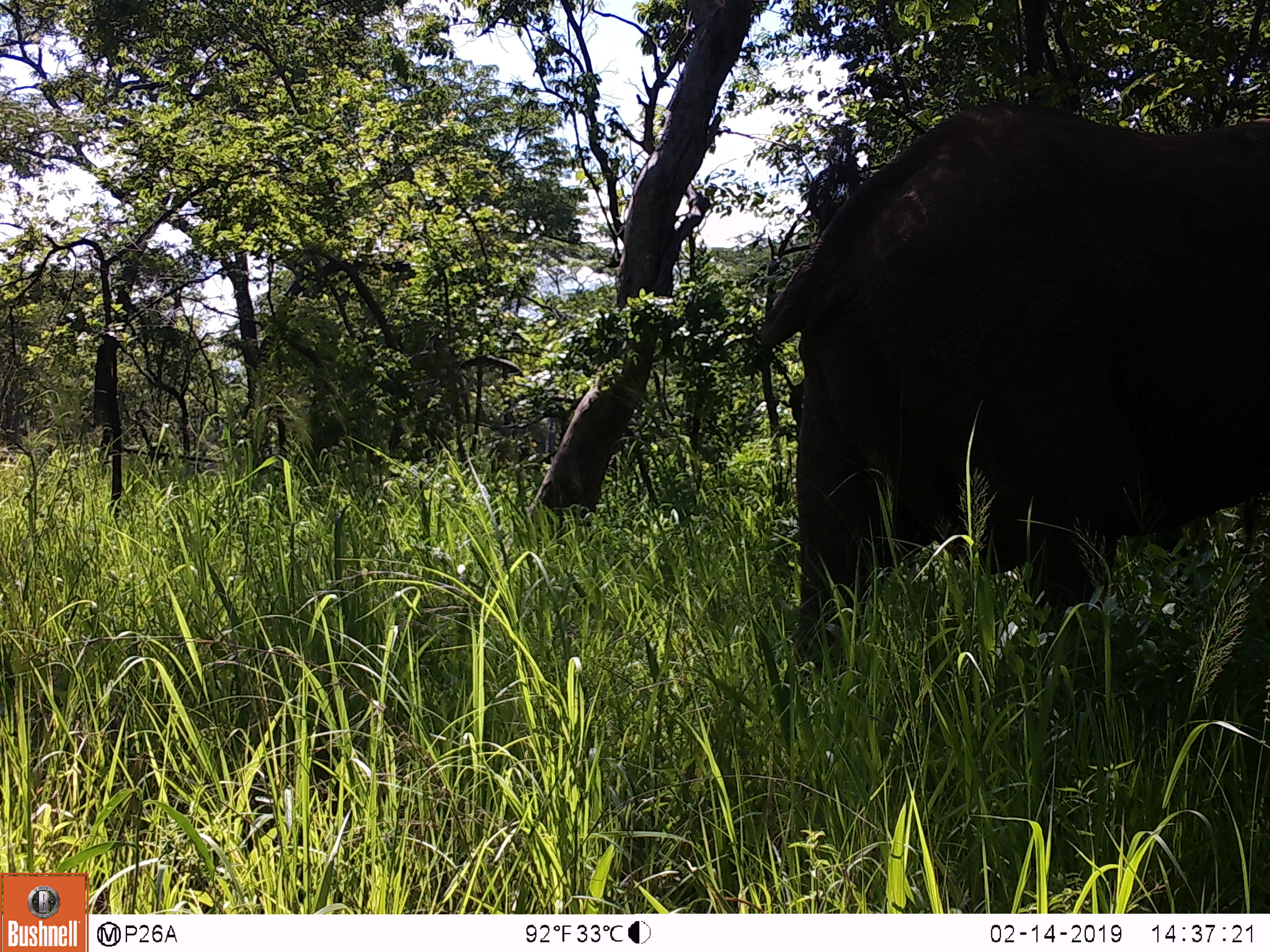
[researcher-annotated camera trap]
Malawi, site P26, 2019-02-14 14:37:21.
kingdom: Animalia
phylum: Chordata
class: Mammalia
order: Proboscidea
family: Elephantidae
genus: Loxodonta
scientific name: Loxodonta africana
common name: african savanna elephant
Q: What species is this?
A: African savanna elephant (Loxodonta africana).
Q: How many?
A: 1.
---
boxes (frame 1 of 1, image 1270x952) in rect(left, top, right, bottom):
african savanna elephant: rect(747, 107, 1268, 675)